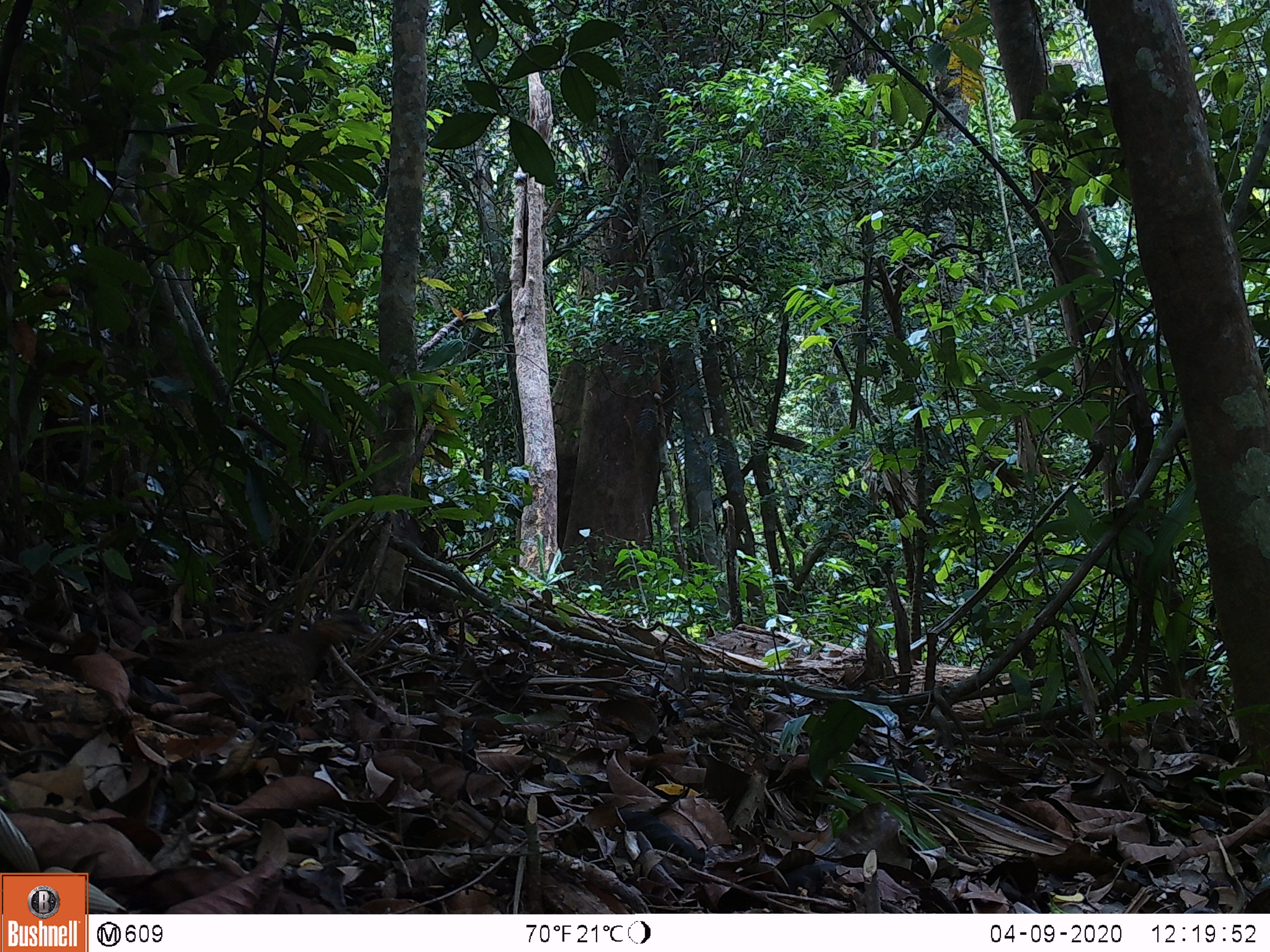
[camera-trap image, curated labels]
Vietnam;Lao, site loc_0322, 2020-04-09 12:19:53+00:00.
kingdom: Animalia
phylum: Chordata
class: Aves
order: Galliformes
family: Phasianidae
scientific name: Phasianidae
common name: partridge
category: unidentified partridge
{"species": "unidentified partridge (partridge) (Phasianidae)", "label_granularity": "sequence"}